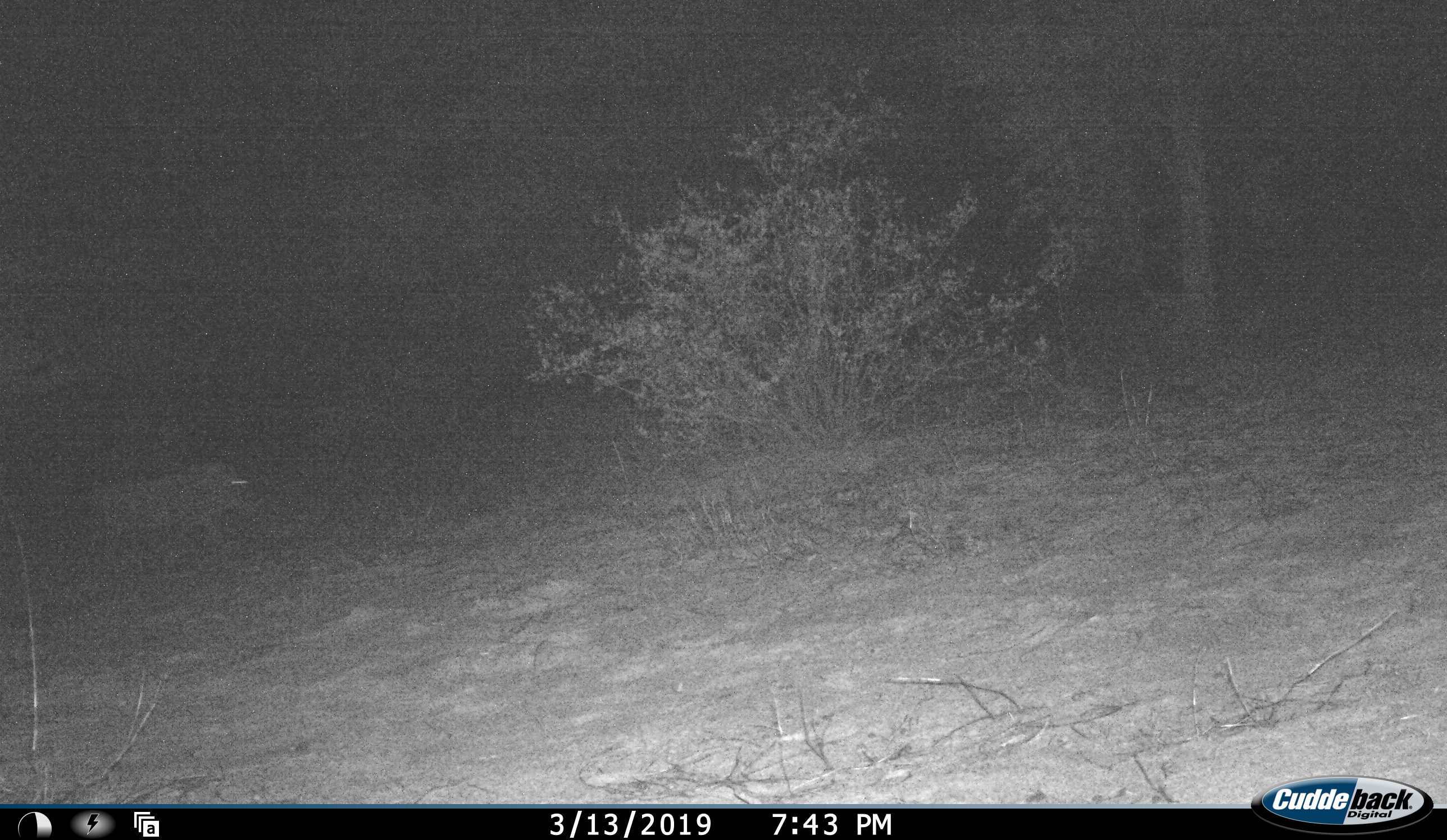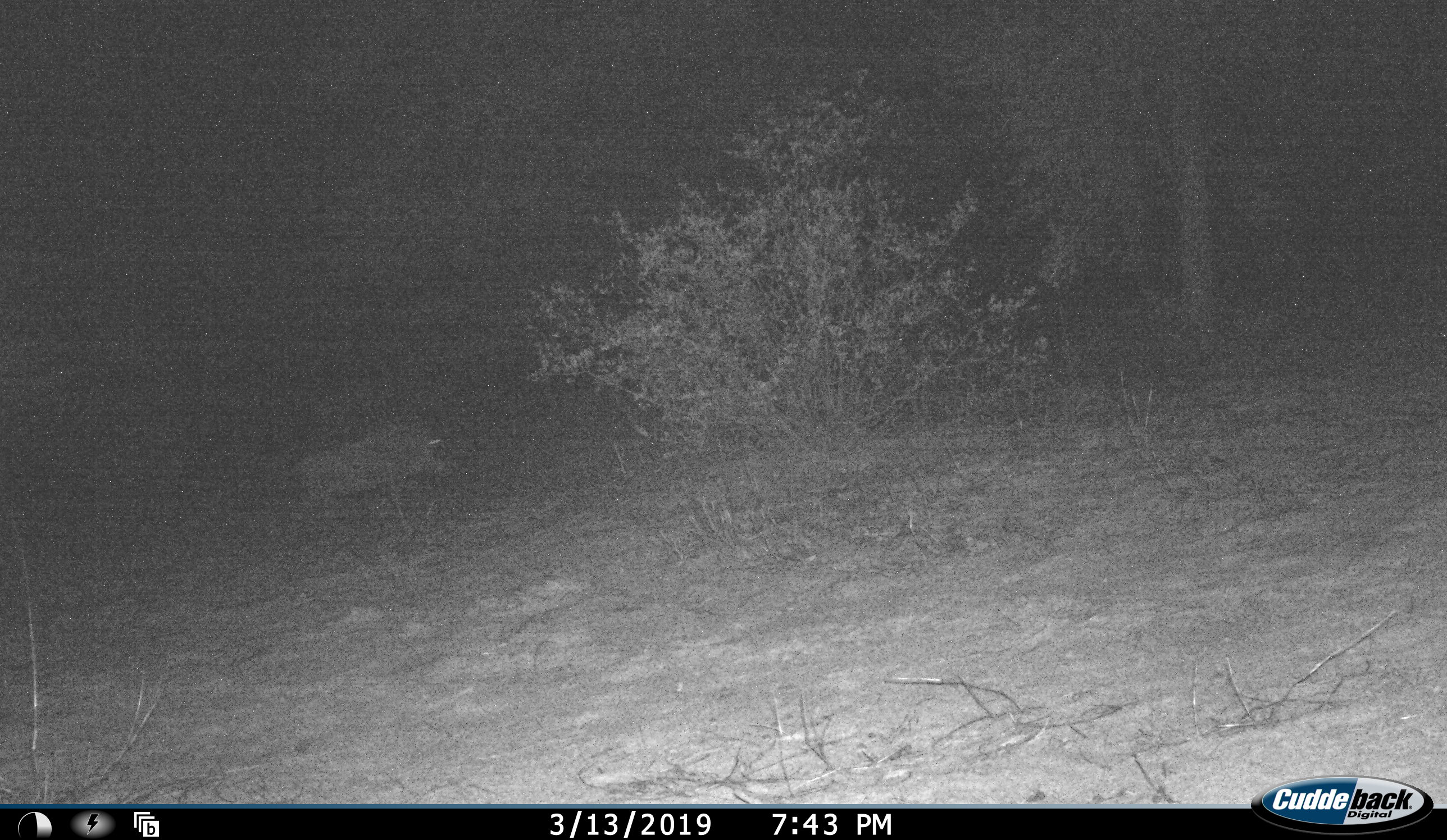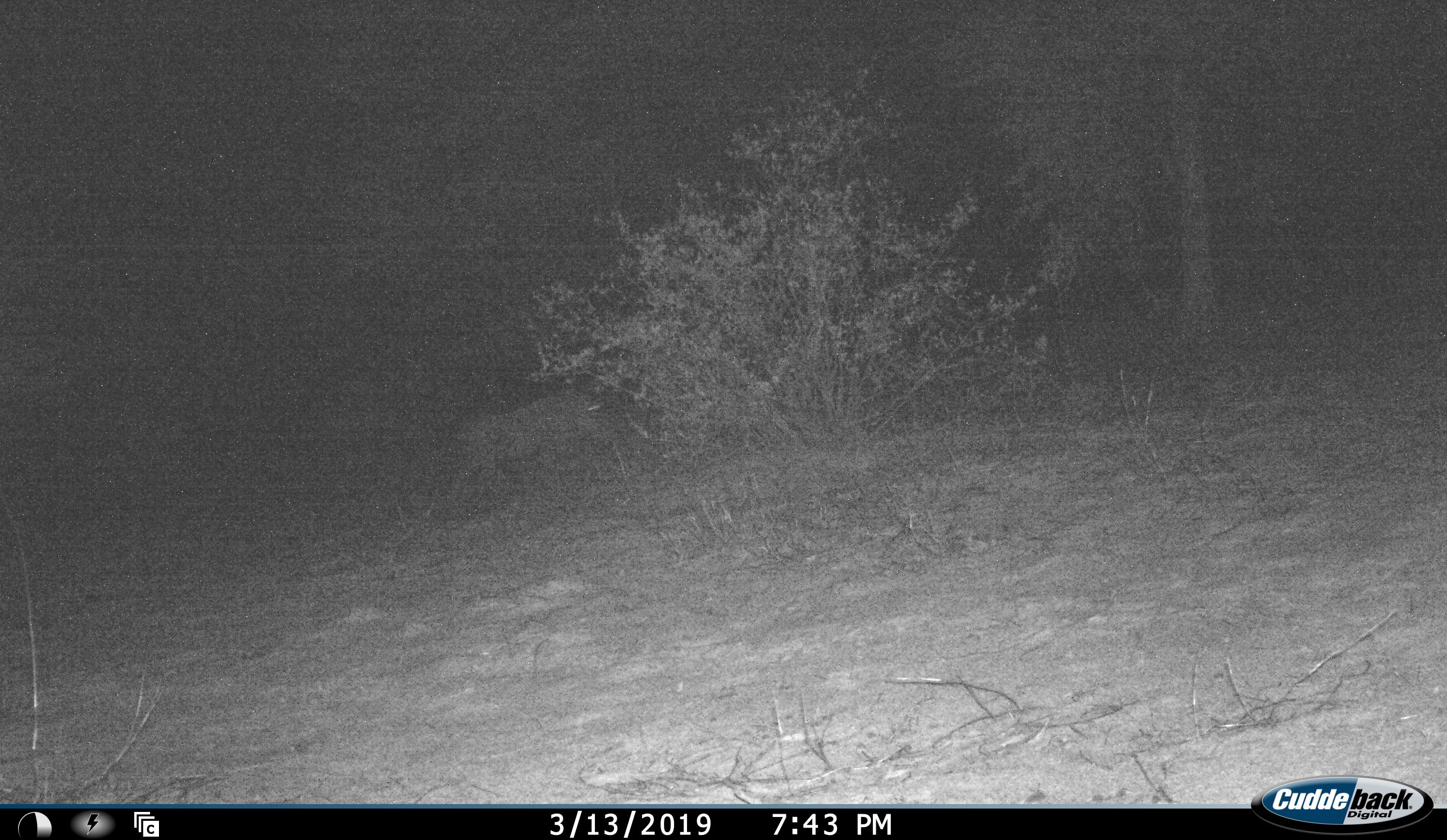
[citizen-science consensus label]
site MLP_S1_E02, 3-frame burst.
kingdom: Animalia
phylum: Chordata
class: Mammalia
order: Artiodactyla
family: Suidae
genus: Phacochoerus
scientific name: Phacochoerus africanus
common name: warthog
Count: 1.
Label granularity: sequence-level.